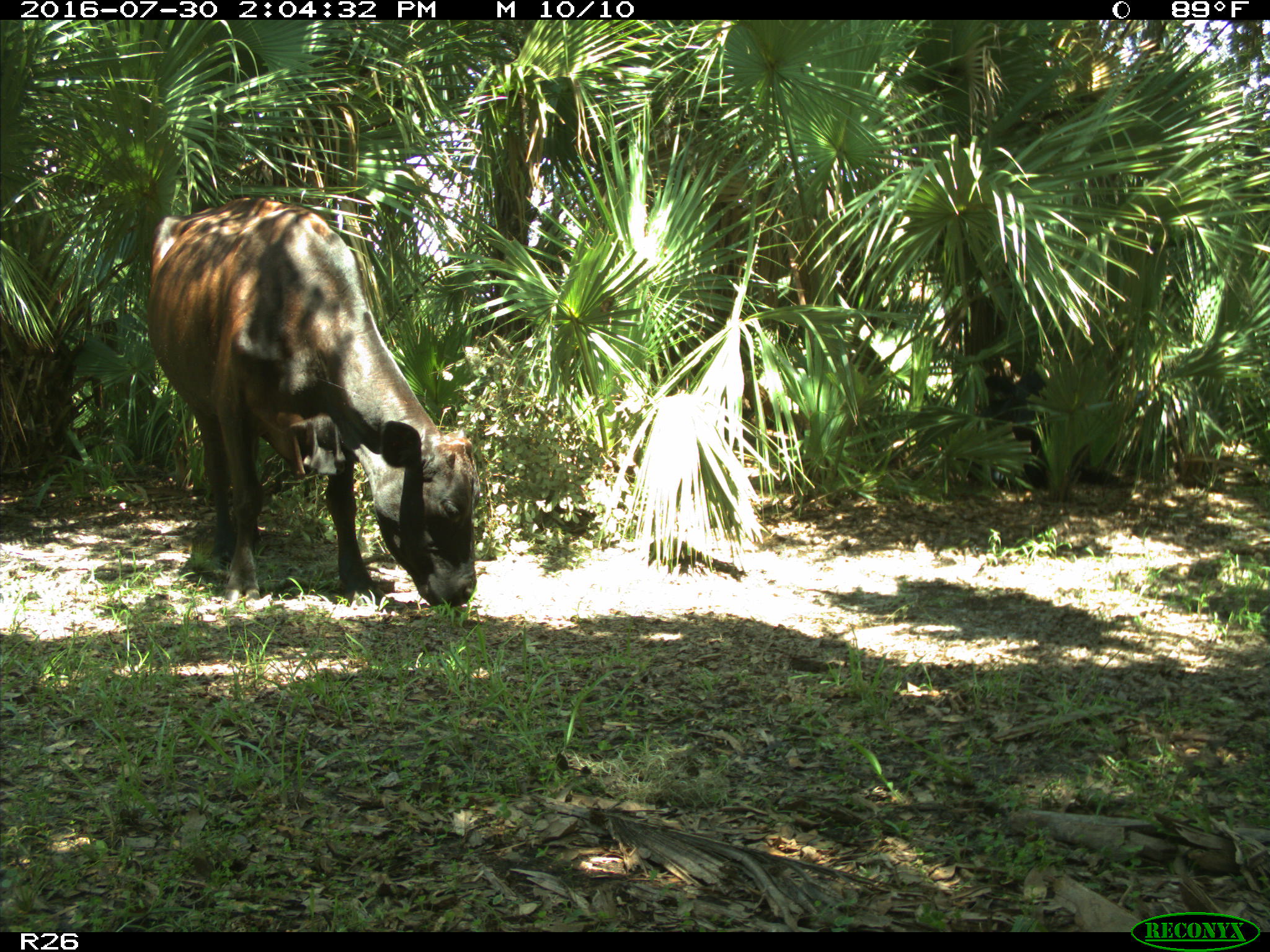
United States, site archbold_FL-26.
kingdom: Animalia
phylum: Chordata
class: Mammalia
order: Artiodactyla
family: Bovidae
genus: Bos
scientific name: Bos taurus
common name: domestic cow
Bos taurus (domestic cow).